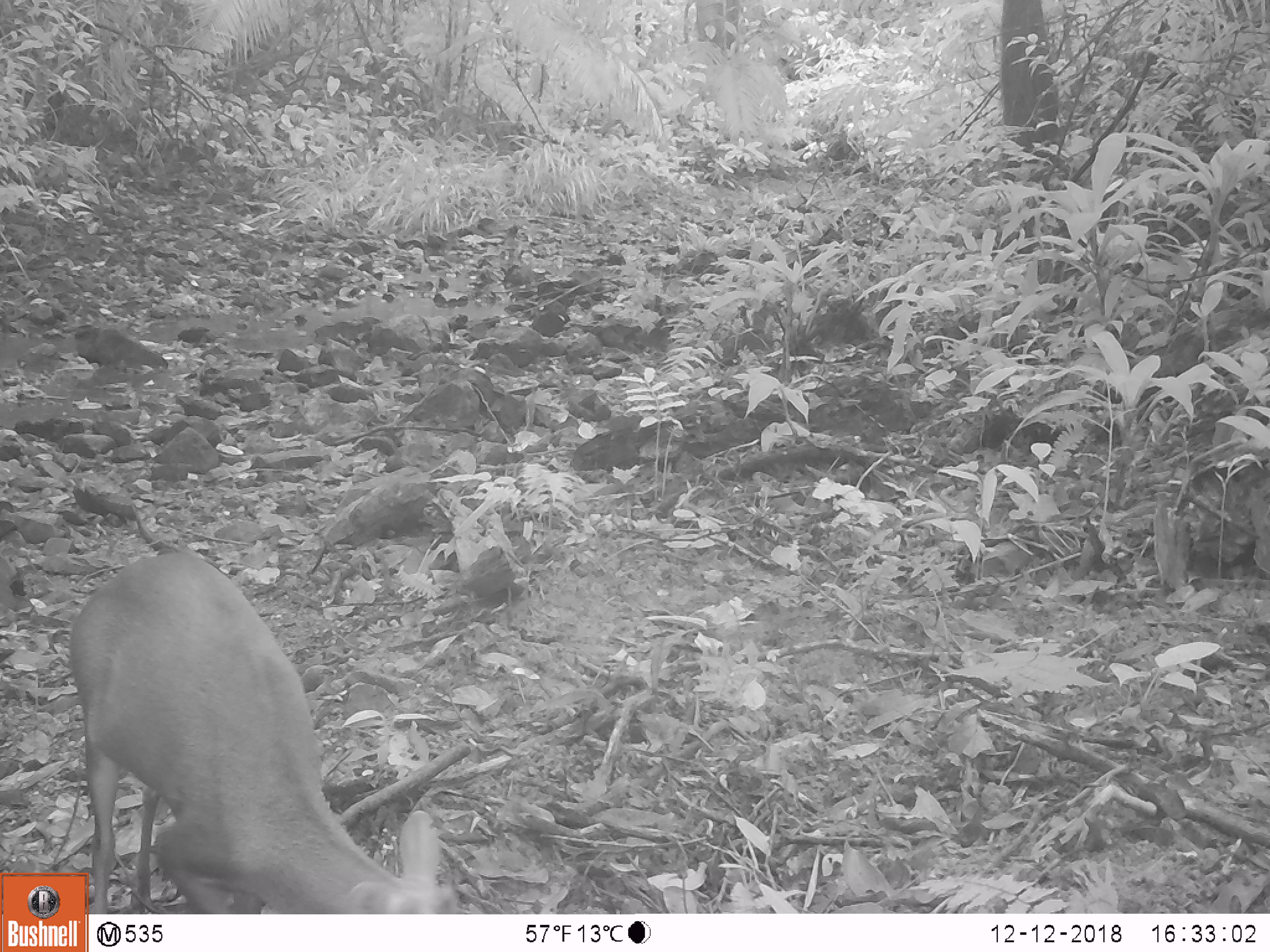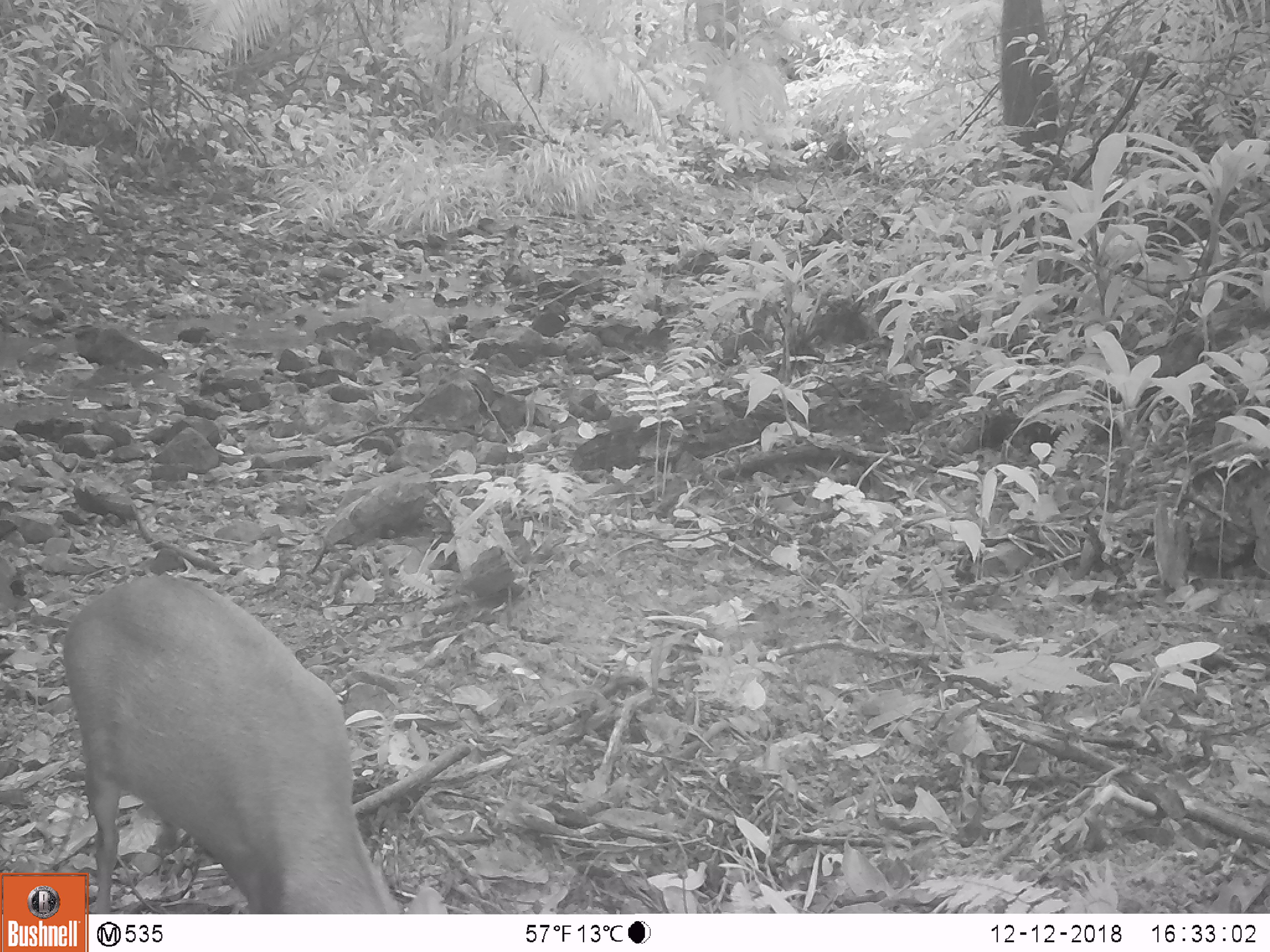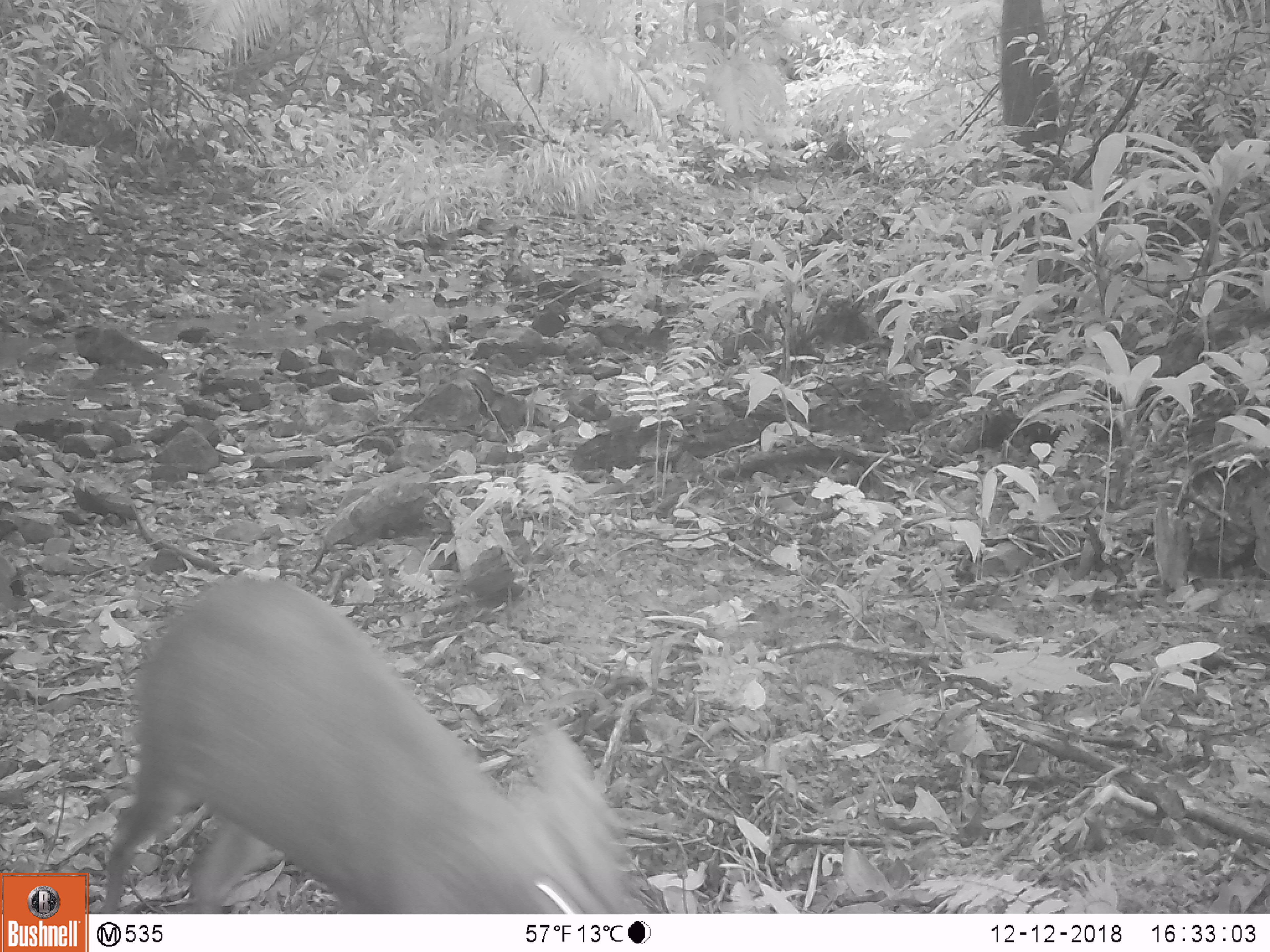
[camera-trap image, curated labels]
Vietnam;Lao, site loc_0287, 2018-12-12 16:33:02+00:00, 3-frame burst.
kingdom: Animalia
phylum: Chordata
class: Mammalia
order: Artiodactyla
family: Cervidae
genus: Muntiacus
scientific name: Muntiacus rooseveltorum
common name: roosevelt's muntjac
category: roosevelts muntjac group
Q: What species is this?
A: Roosevelts muntjac group (roosevelt's muntjac) (Muntiacus rooseveltorum).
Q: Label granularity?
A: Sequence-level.